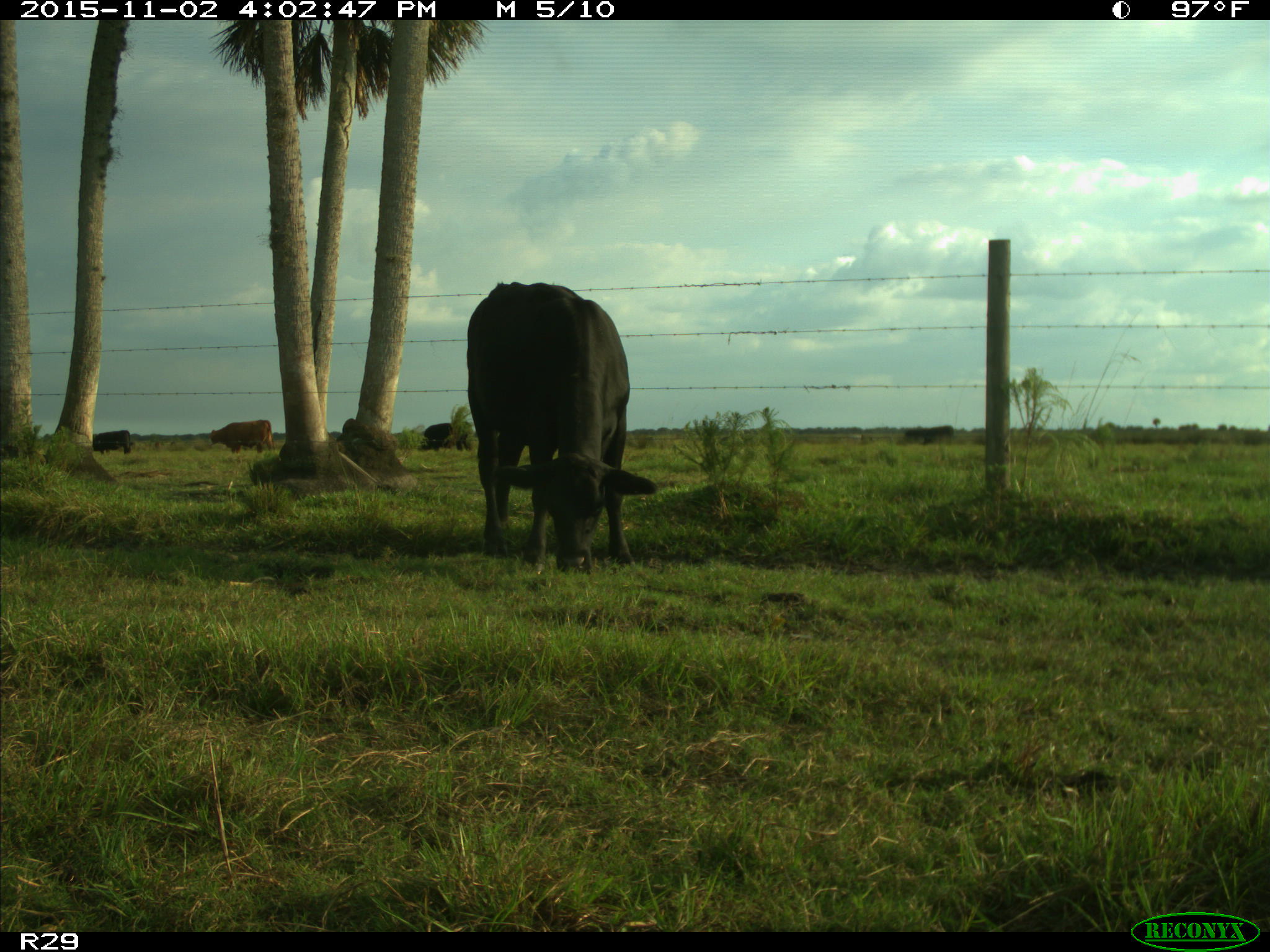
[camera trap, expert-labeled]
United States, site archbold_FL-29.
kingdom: Animalia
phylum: Chordata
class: Mammalia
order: Artiodactyla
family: Bovidae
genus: Bos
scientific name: Bos taurus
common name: domestic cow